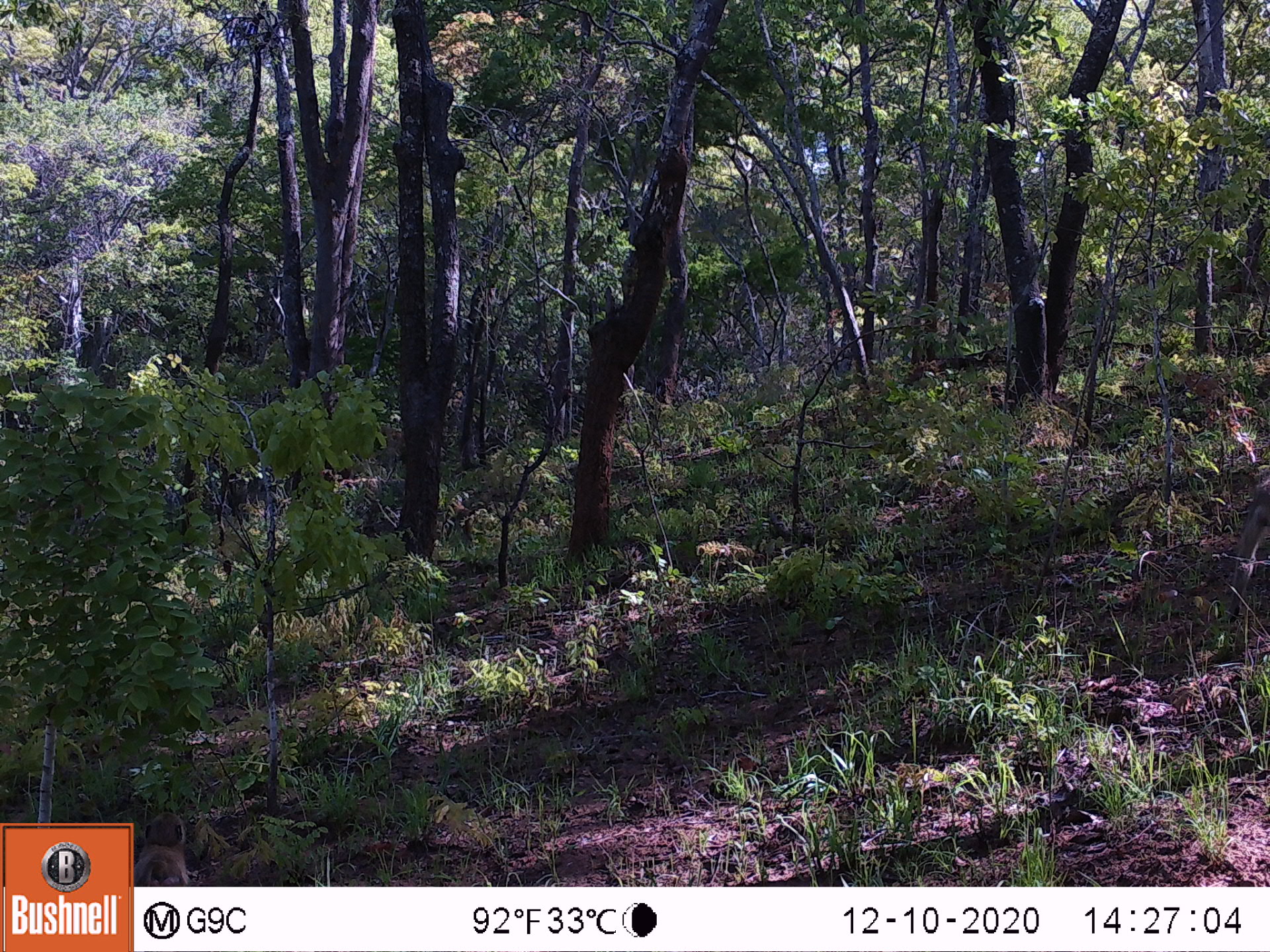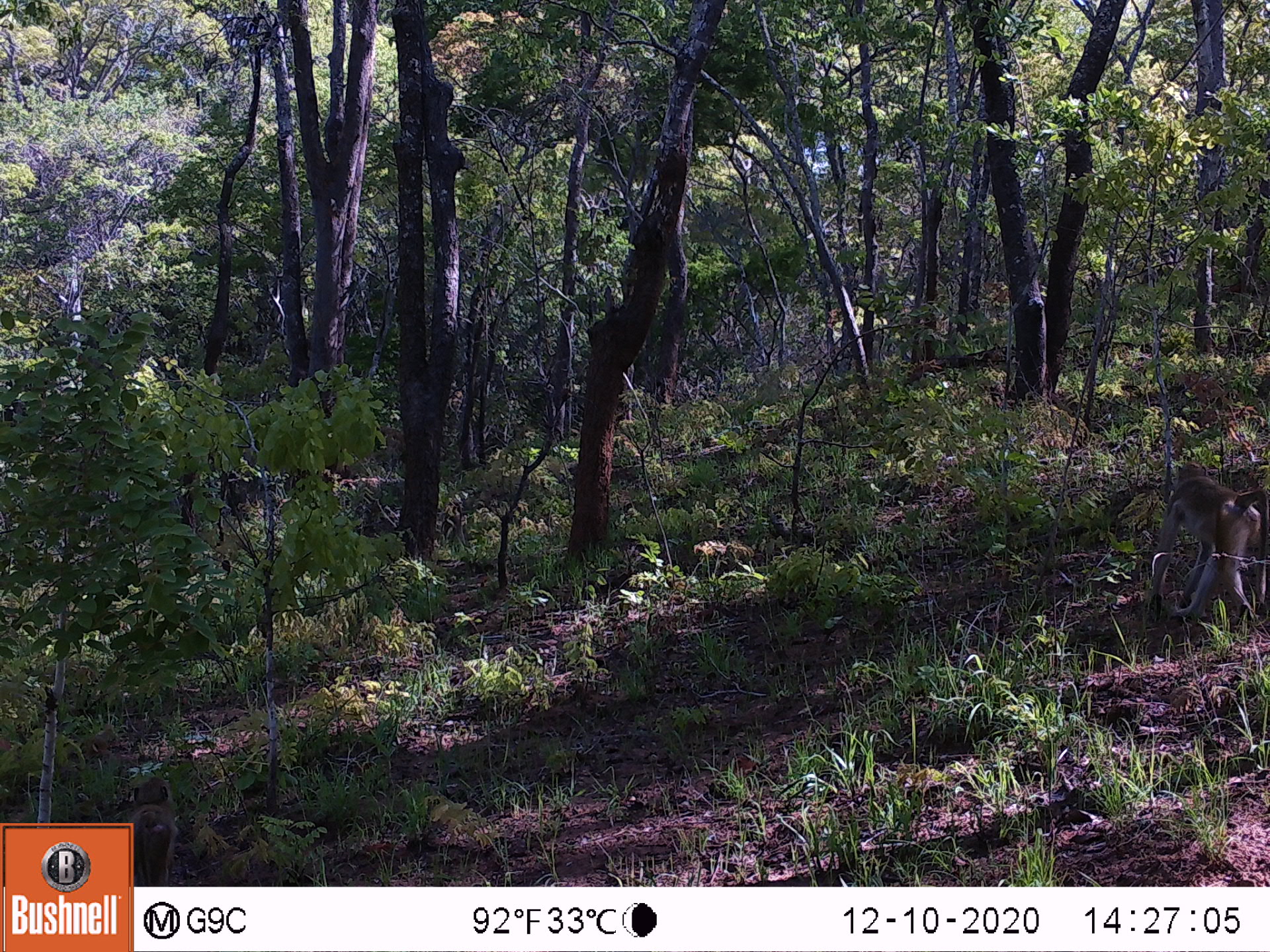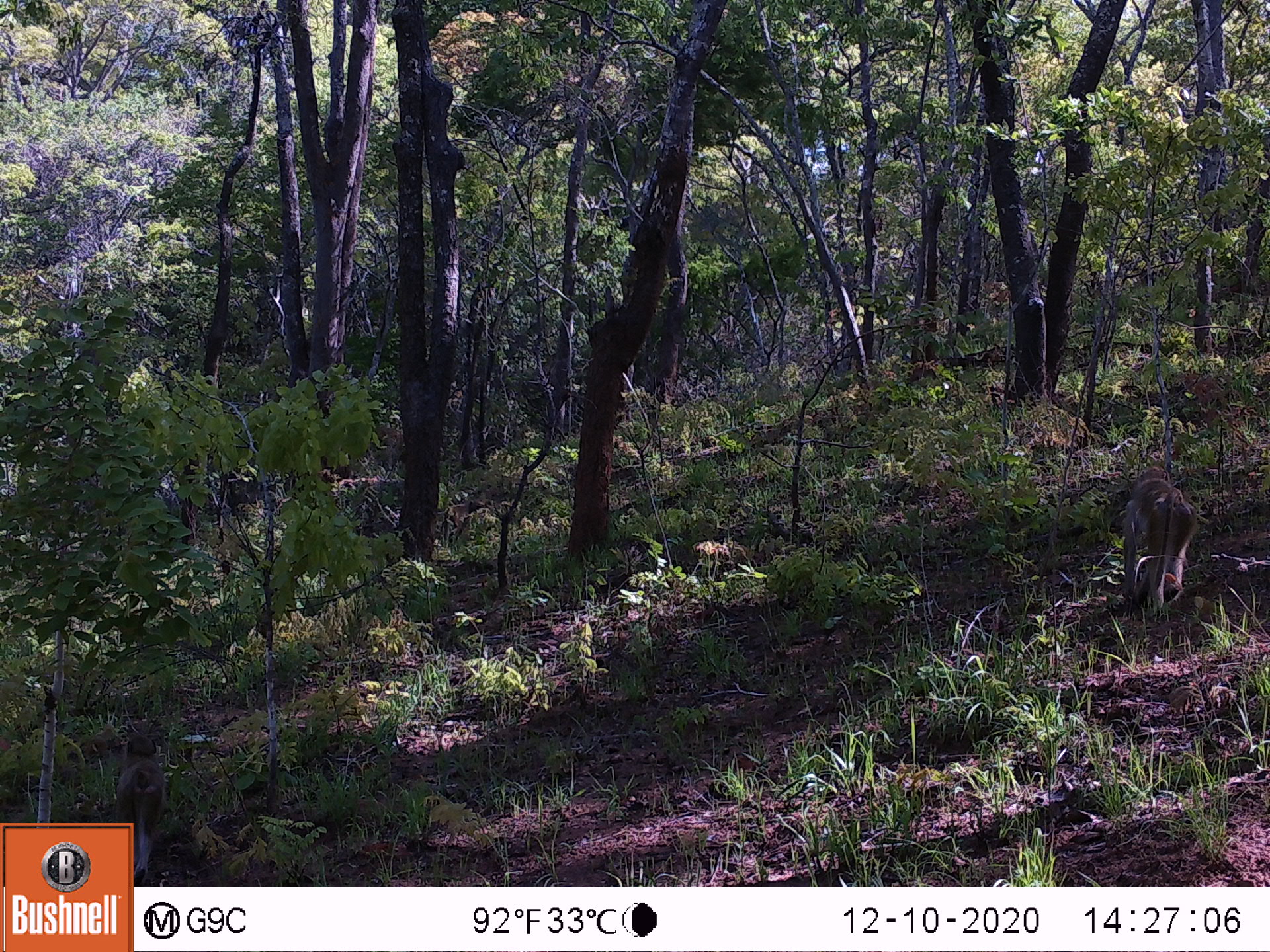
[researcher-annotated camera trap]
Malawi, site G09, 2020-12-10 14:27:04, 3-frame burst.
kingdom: Animalia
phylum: Chordata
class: Mammalia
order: Primates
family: Cercopithecidae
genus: Papio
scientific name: Papio cynocephalus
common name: yellow baboon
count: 2